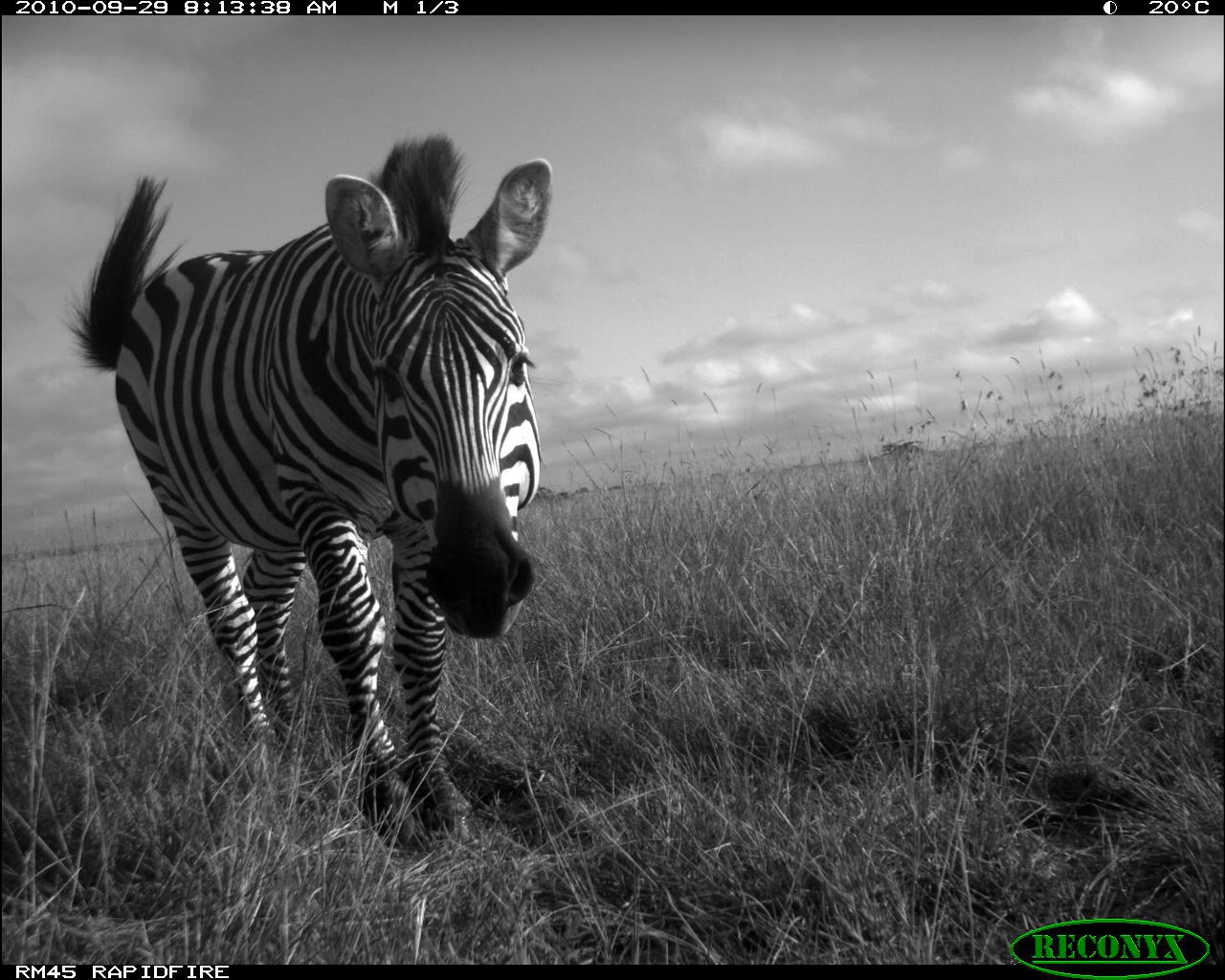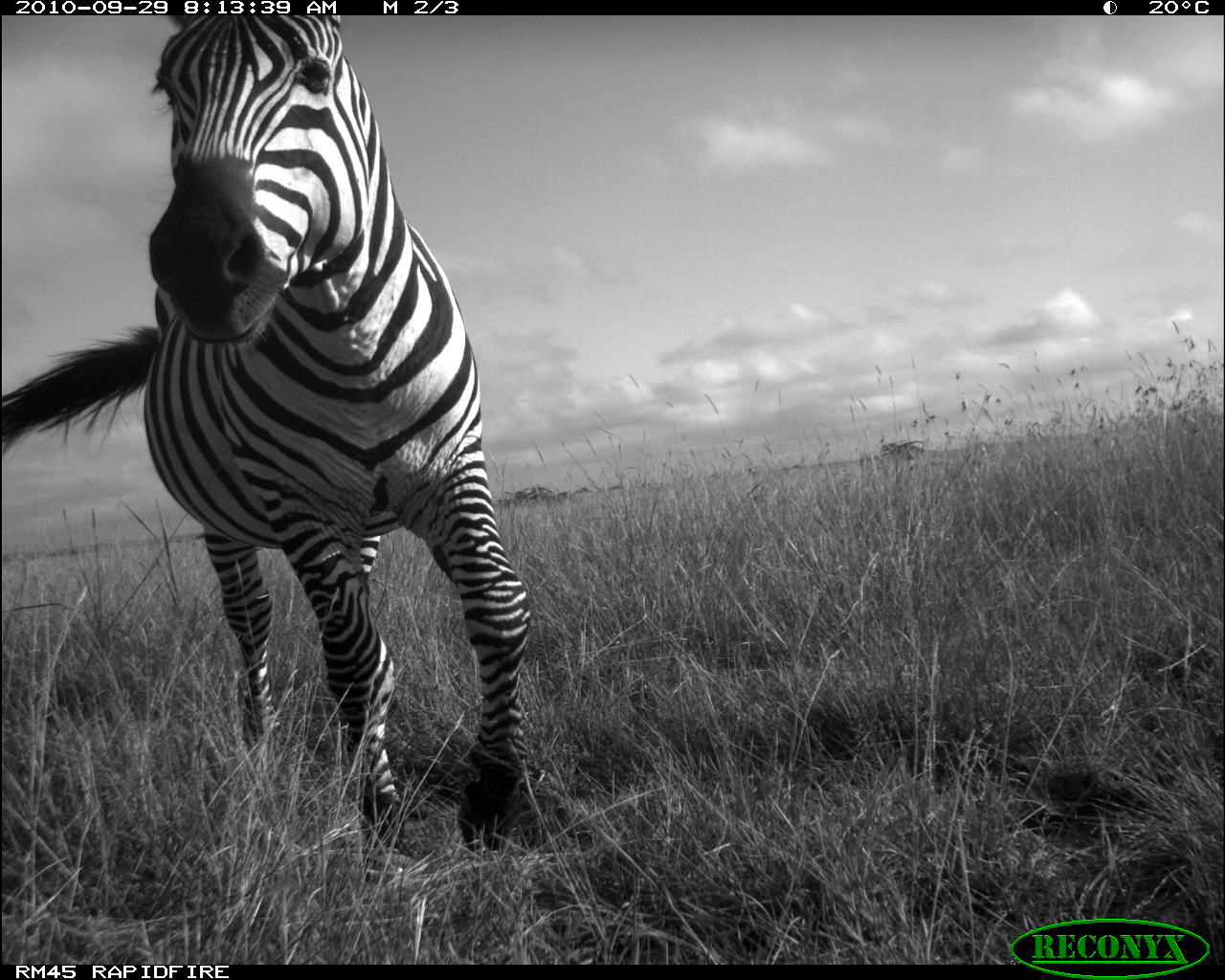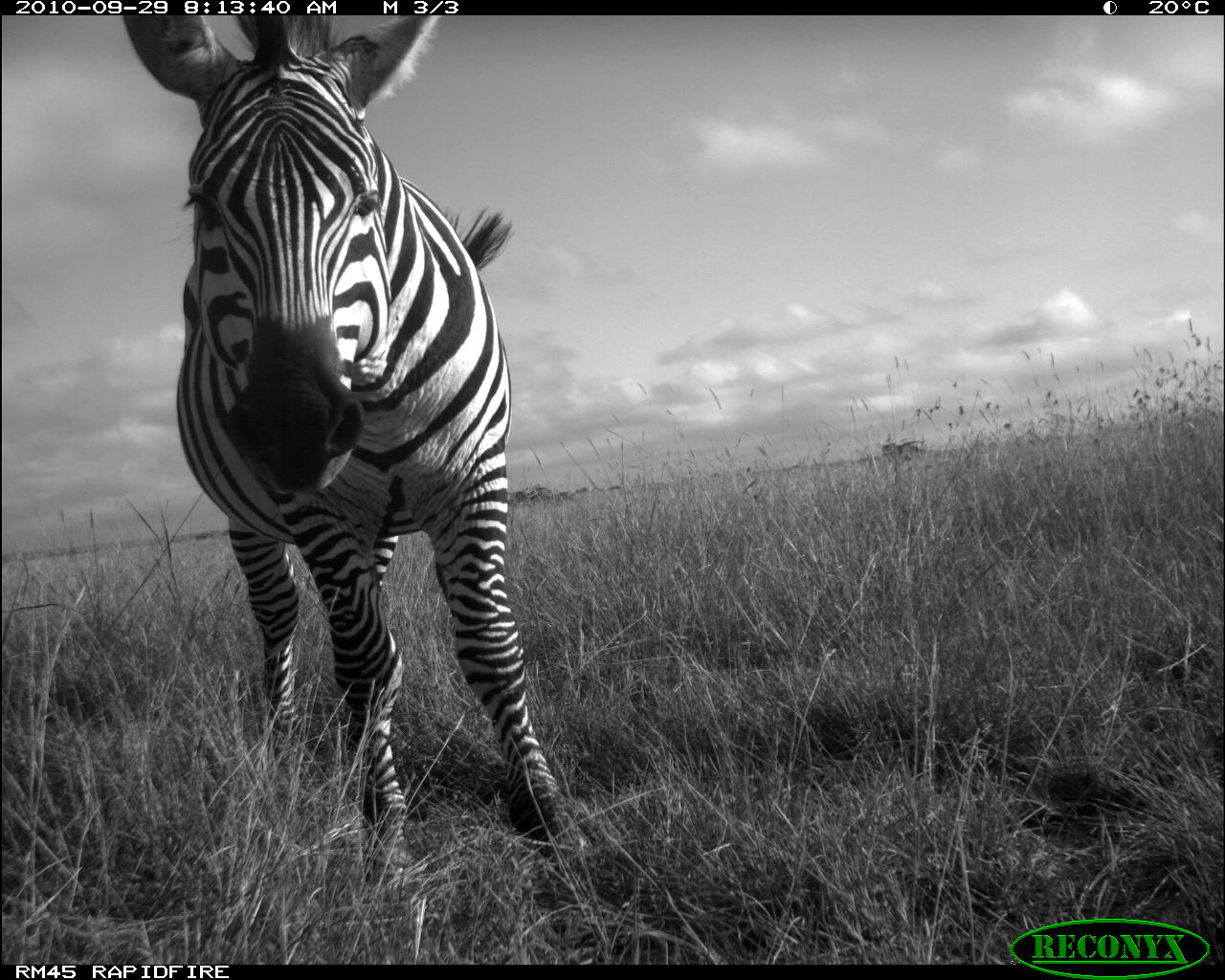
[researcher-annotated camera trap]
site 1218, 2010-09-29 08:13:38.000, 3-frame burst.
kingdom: Animalia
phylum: Chordata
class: Mammalia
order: Perissodactyla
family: Equidae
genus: Equus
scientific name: Equus quagga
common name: plains zebra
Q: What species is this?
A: Equus quagga (plains zebra).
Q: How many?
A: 1.